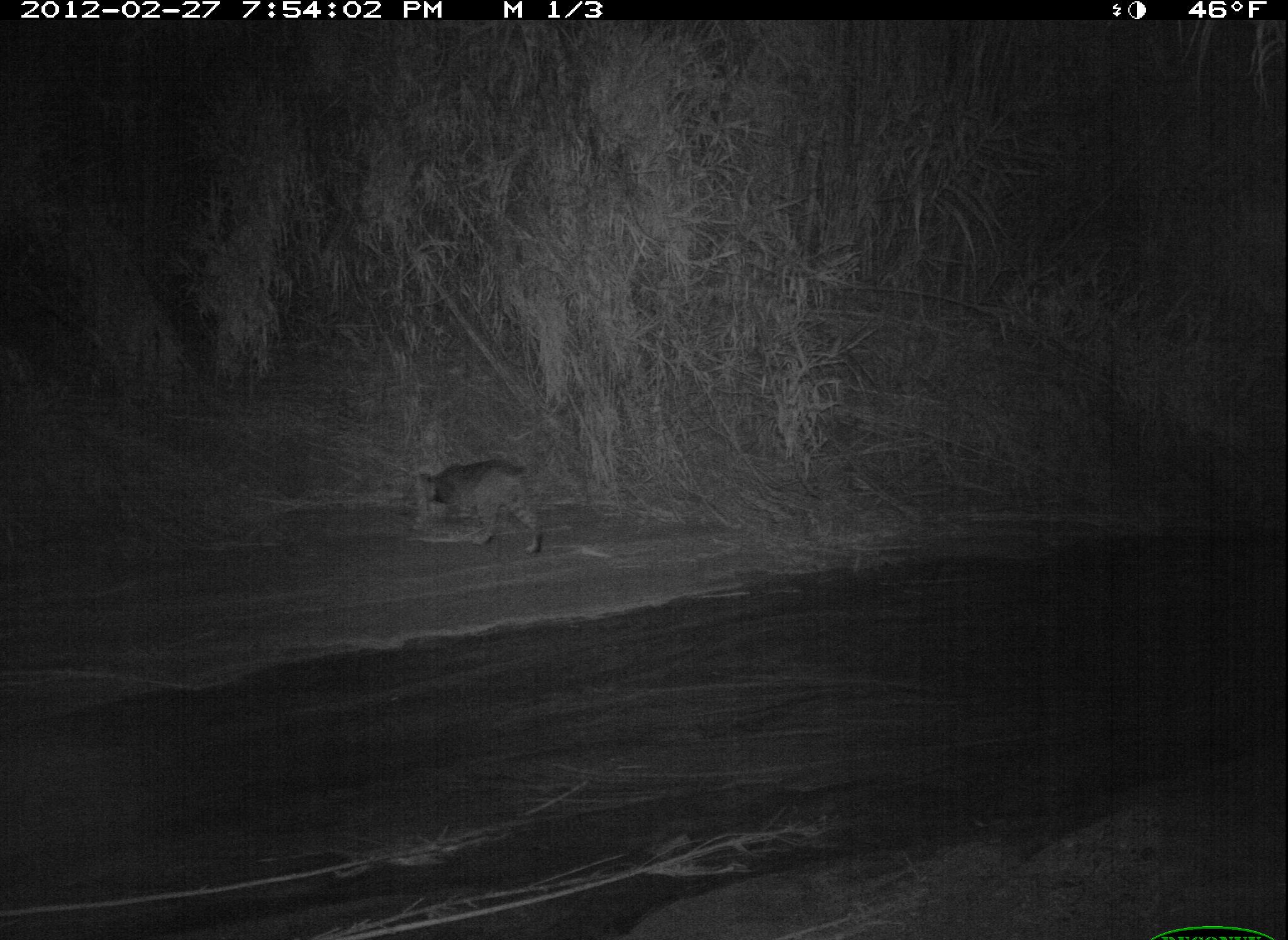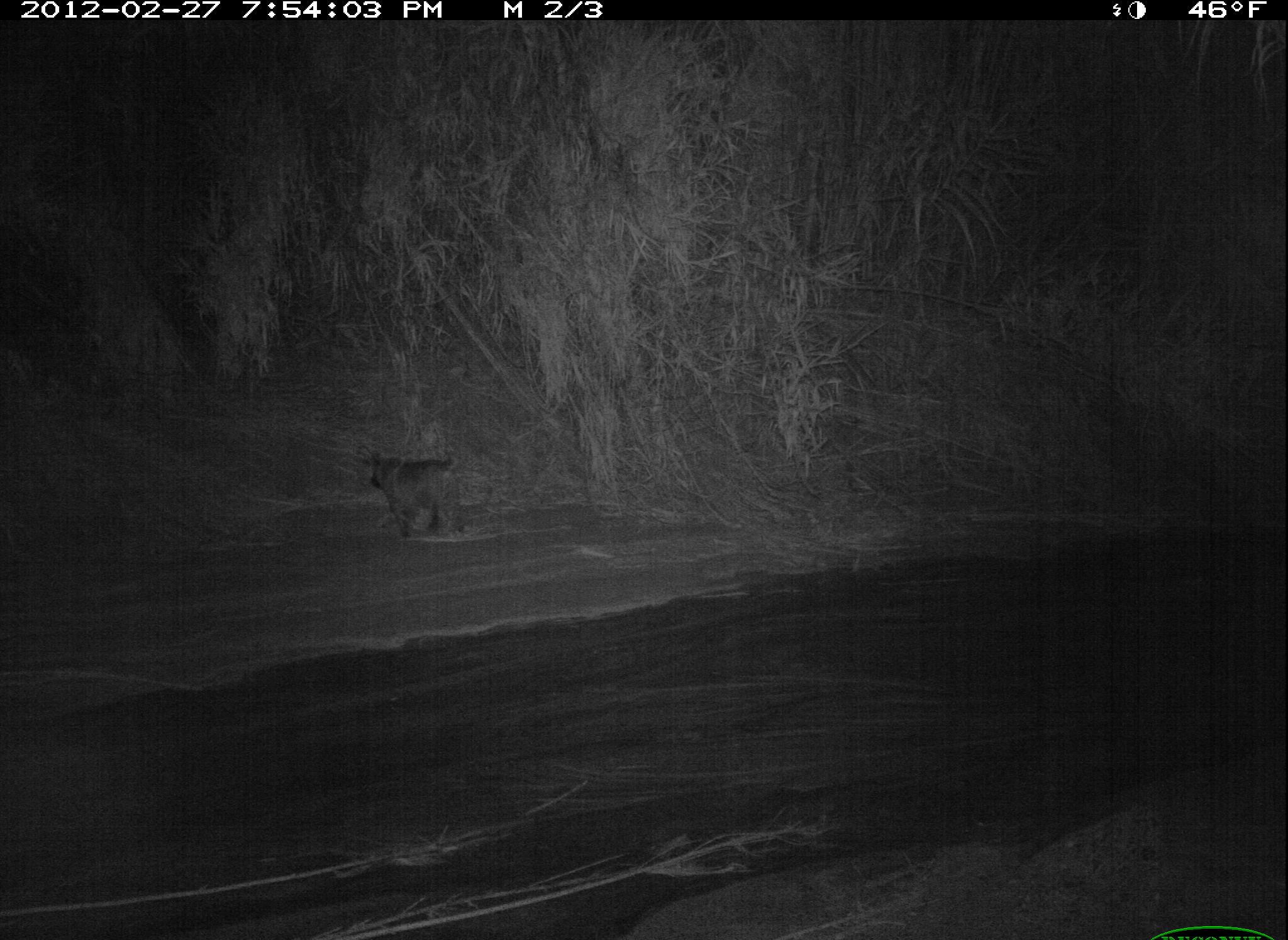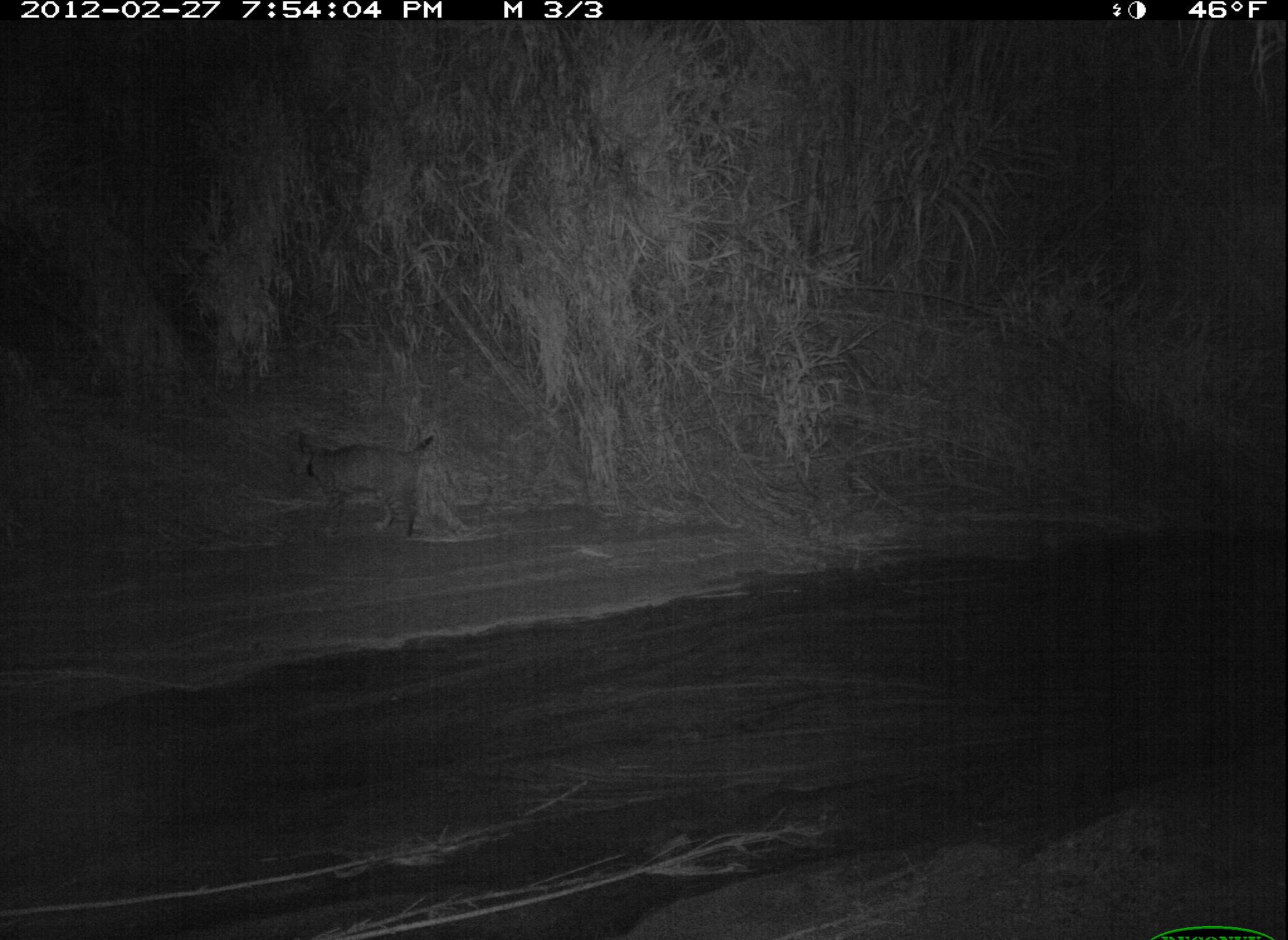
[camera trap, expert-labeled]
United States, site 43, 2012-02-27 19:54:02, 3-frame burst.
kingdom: Animalia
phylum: Chordata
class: Mammalia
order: Carnivora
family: Felidae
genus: Lynx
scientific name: Lynx rufus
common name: bobcat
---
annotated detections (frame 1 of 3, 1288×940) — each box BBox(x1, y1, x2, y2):
bobcat: BBox(409, 445, 560, 565)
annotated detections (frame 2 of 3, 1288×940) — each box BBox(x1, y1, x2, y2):
bobcat: BBox(359, 438, 472, 546)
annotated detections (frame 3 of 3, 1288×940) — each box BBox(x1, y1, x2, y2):
bobcat: BBox(273, 423, 443, 549)